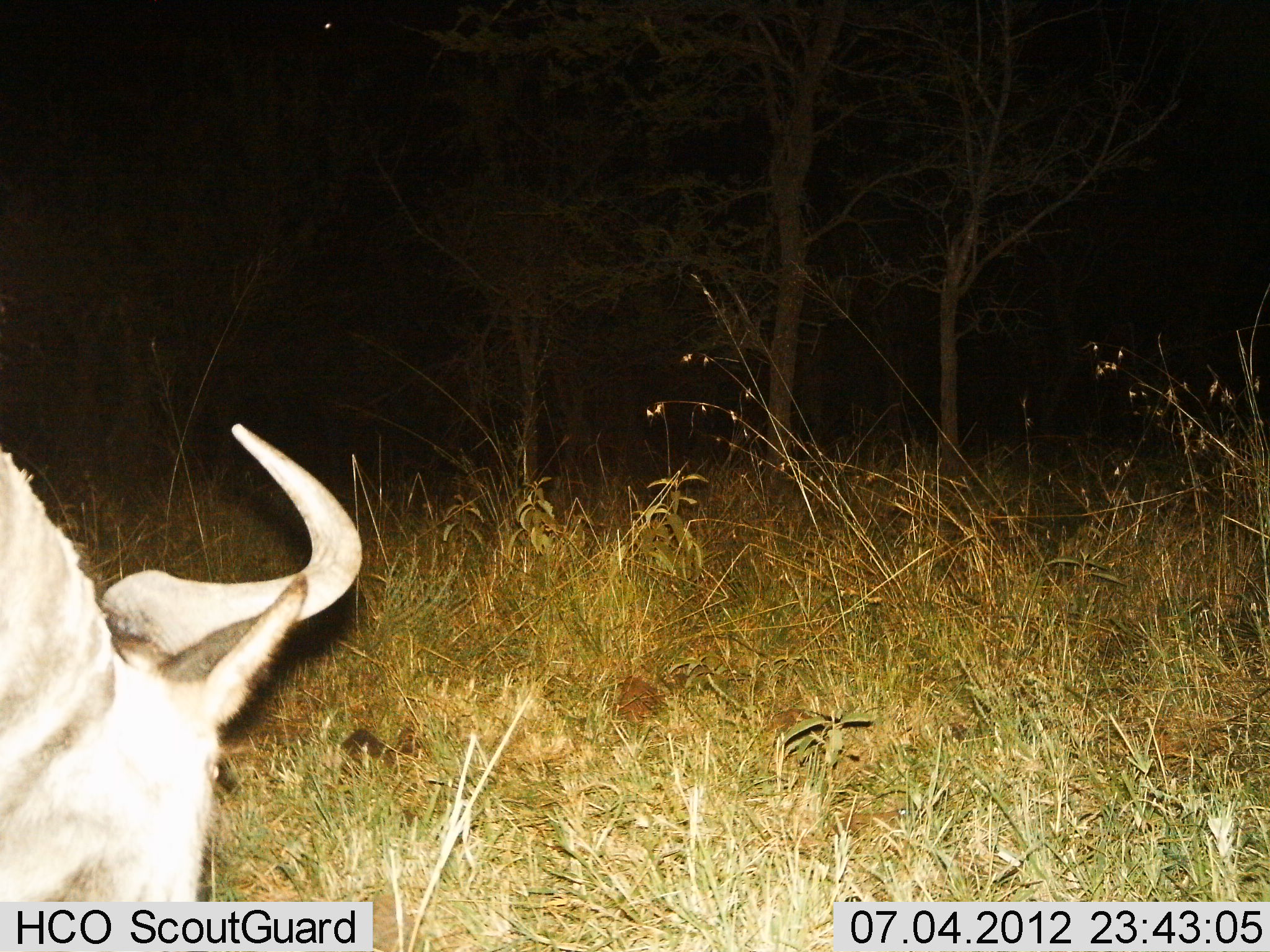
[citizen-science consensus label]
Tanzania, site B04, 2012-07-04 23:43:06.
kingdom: Animalia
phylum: Chordata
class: Mammalia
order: Artiodactyla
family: Bovidae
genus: Connochaetes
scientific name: Connochaetes taurinus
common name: blue wildebeest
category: wildebeest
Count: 1.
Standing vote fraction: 40%.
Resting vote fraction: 0%.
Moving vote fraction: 0%.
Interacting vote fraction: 0%.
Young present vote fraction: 0%.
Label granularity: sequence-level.